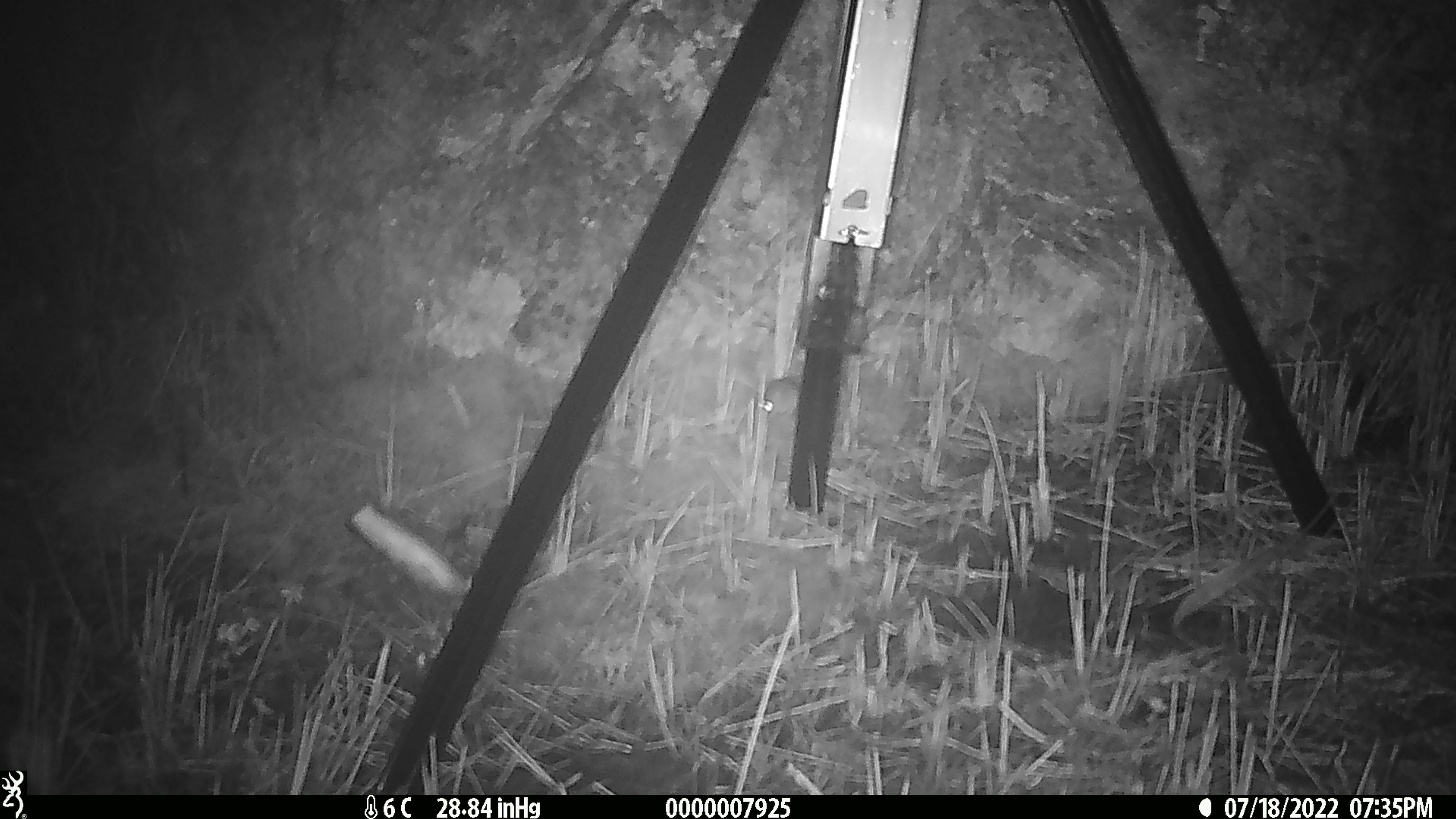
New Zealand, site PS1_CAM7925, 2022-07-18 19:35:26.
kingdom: Animalia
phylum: Chordata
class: Mammalia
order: Rodentia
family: Muridae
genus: Mus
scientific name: Mus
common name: mouse